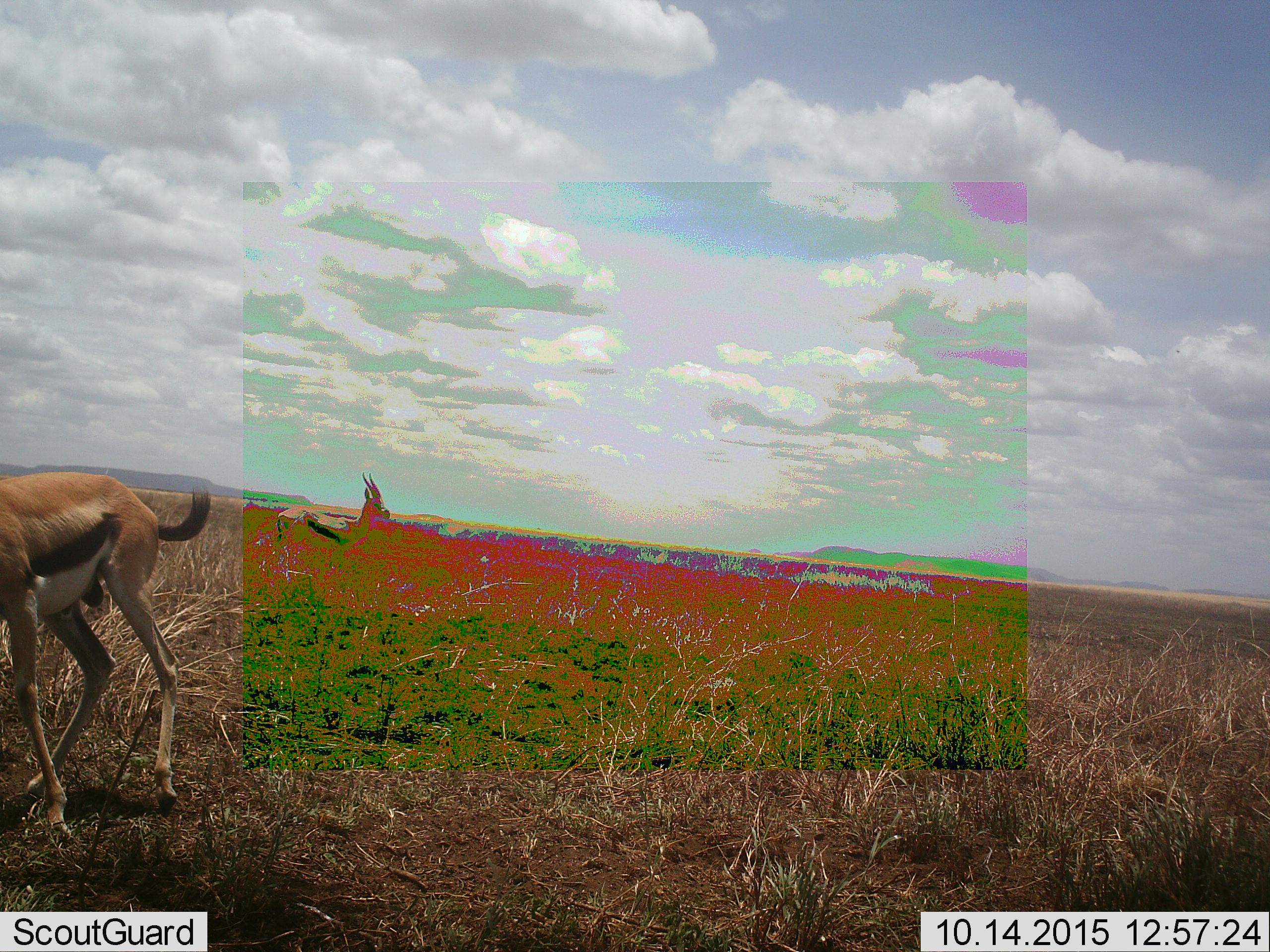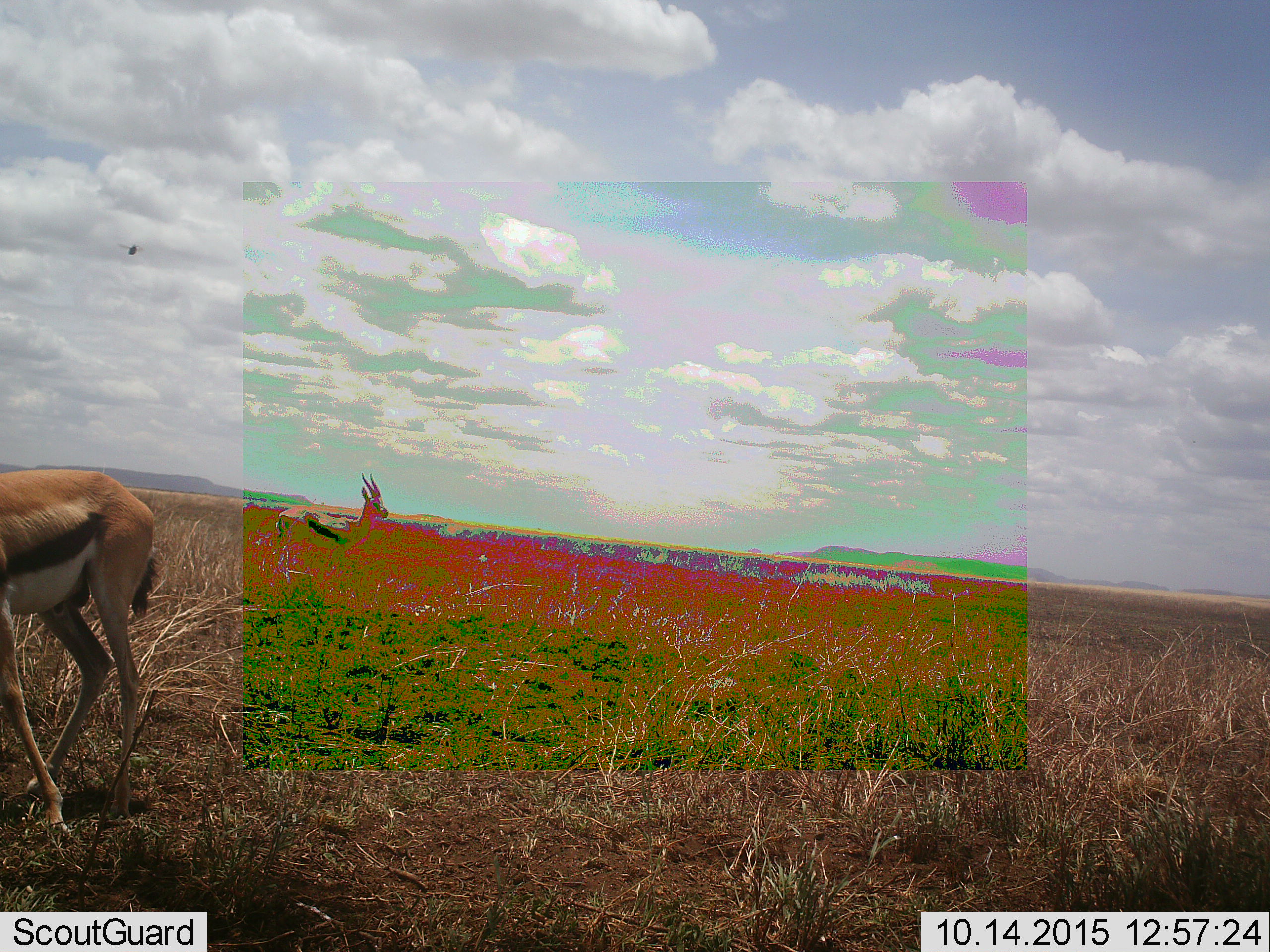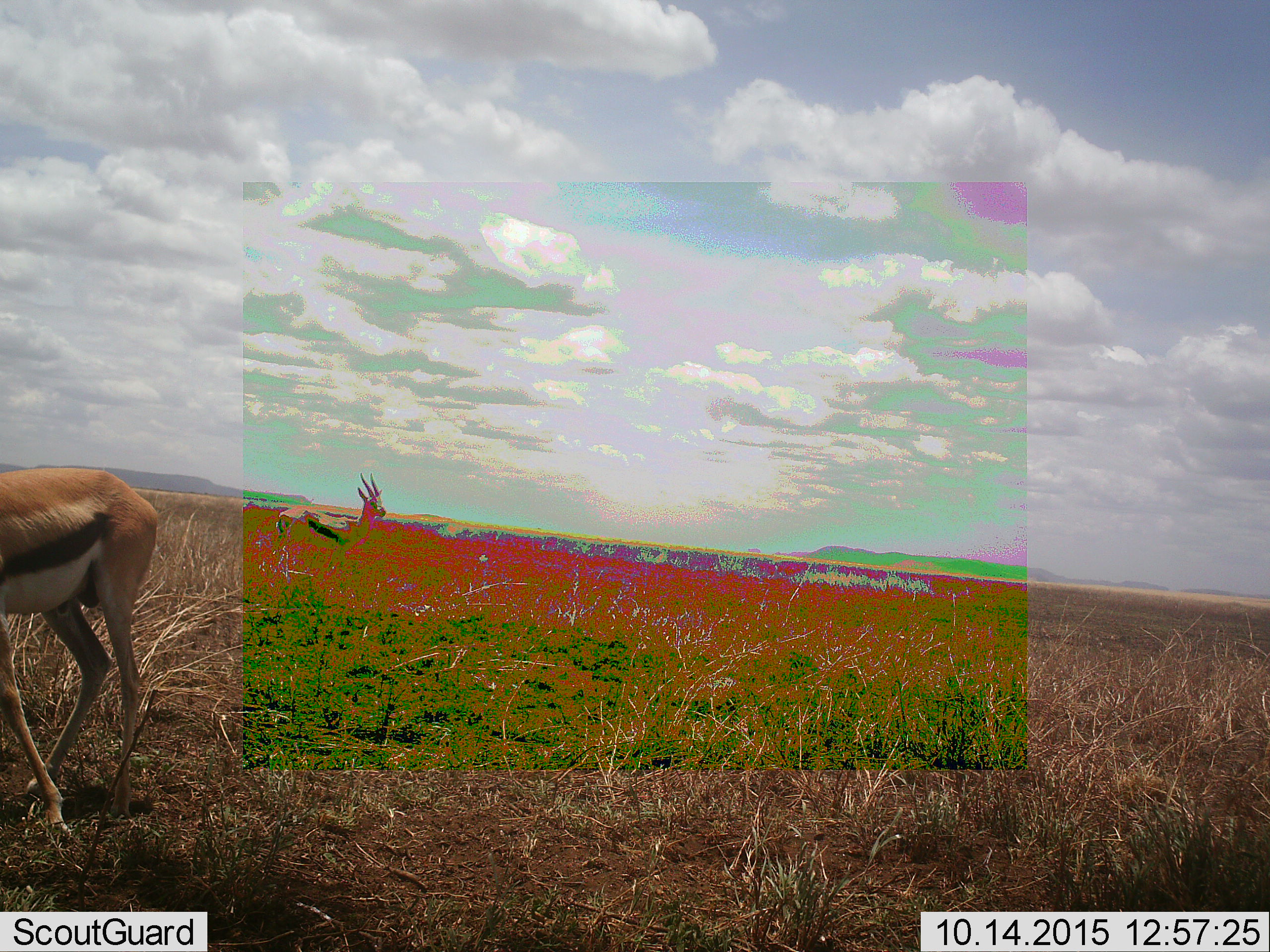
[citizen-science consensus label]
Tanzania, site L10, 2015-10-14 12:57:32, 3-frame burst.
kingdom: Animalia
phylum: Chordata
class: Mammalia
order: Artiodactyla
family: Bovidae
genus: Eudorcas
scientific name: Eudorcas thomsonii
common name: thomson's gazelle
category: gazellethomsons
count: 2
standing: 88%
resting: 0%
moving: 12%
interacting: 0%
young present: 0%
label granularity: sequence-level